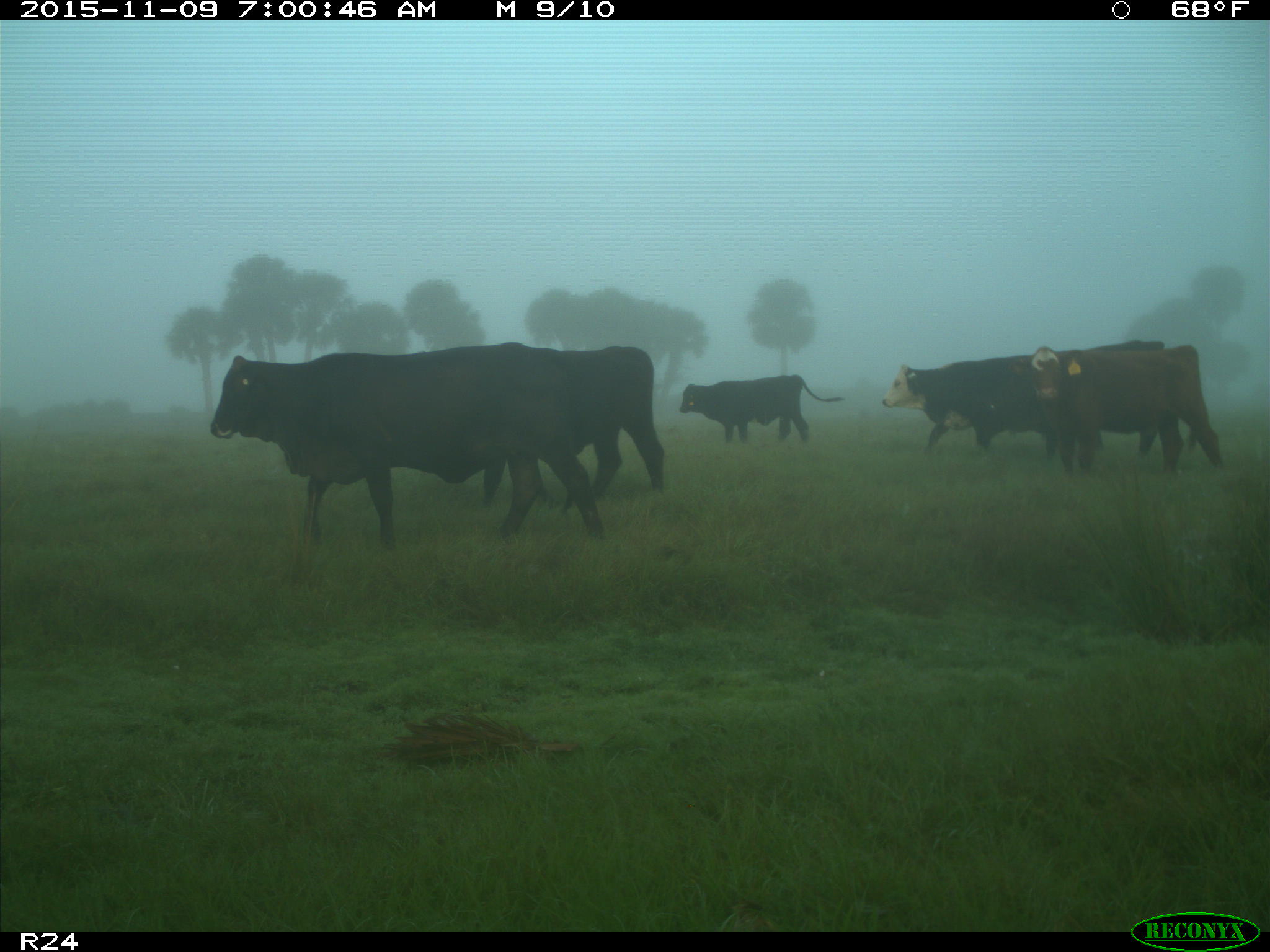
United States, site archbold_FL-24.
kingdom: Animalia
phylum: Chordata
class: Mammalia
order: Artiodactyla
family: Bovidae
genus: Bos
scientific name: Bos taurus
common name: domestic cow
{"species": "Bos taurus (domestic cow)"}